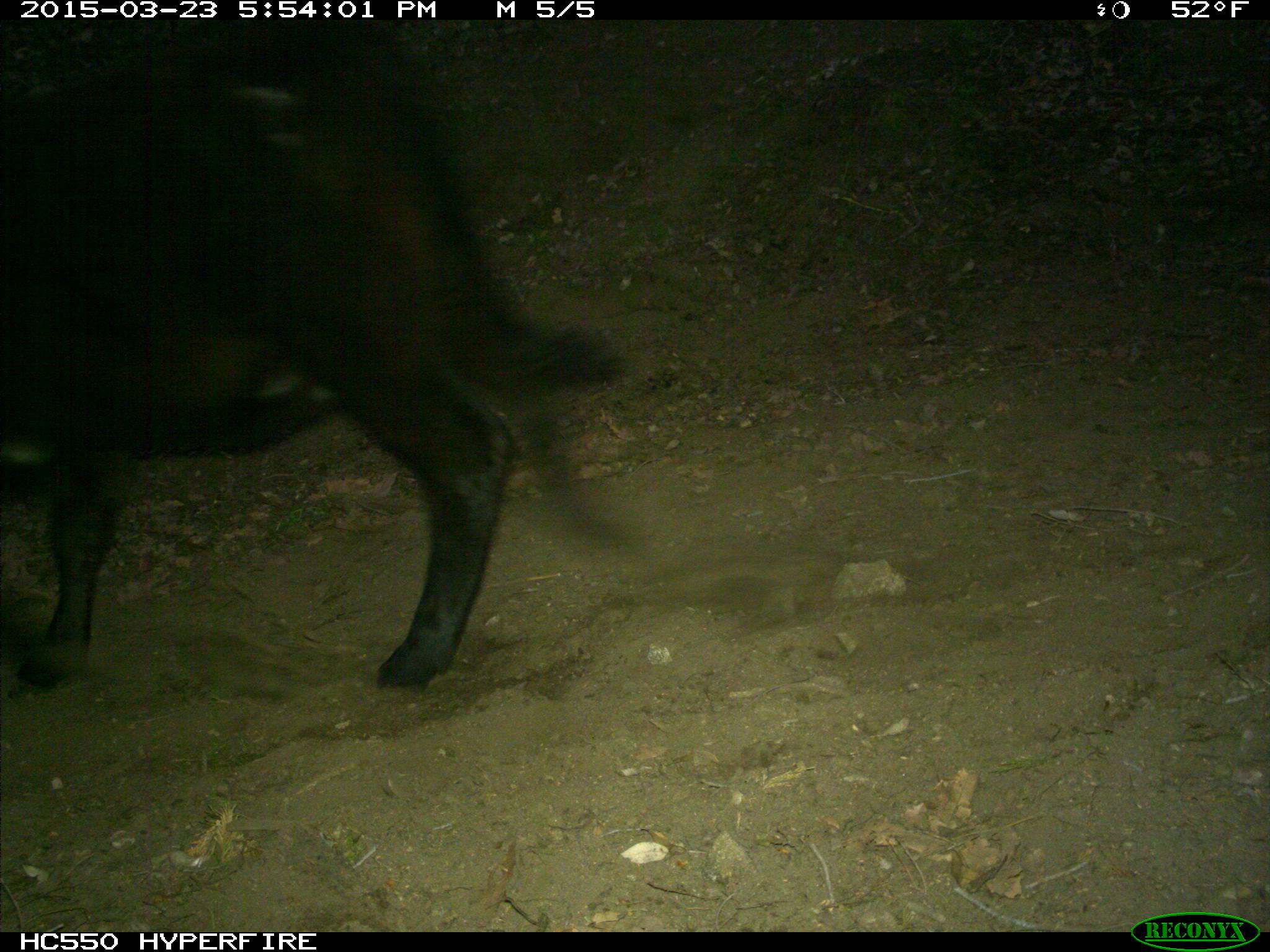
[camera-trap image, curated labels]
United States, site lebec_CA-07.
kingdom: Animalia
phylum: Chordata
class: Mammalia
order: Artiodactyla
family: Bovidae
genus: Bos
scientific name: Bos taurus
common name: domestic cow